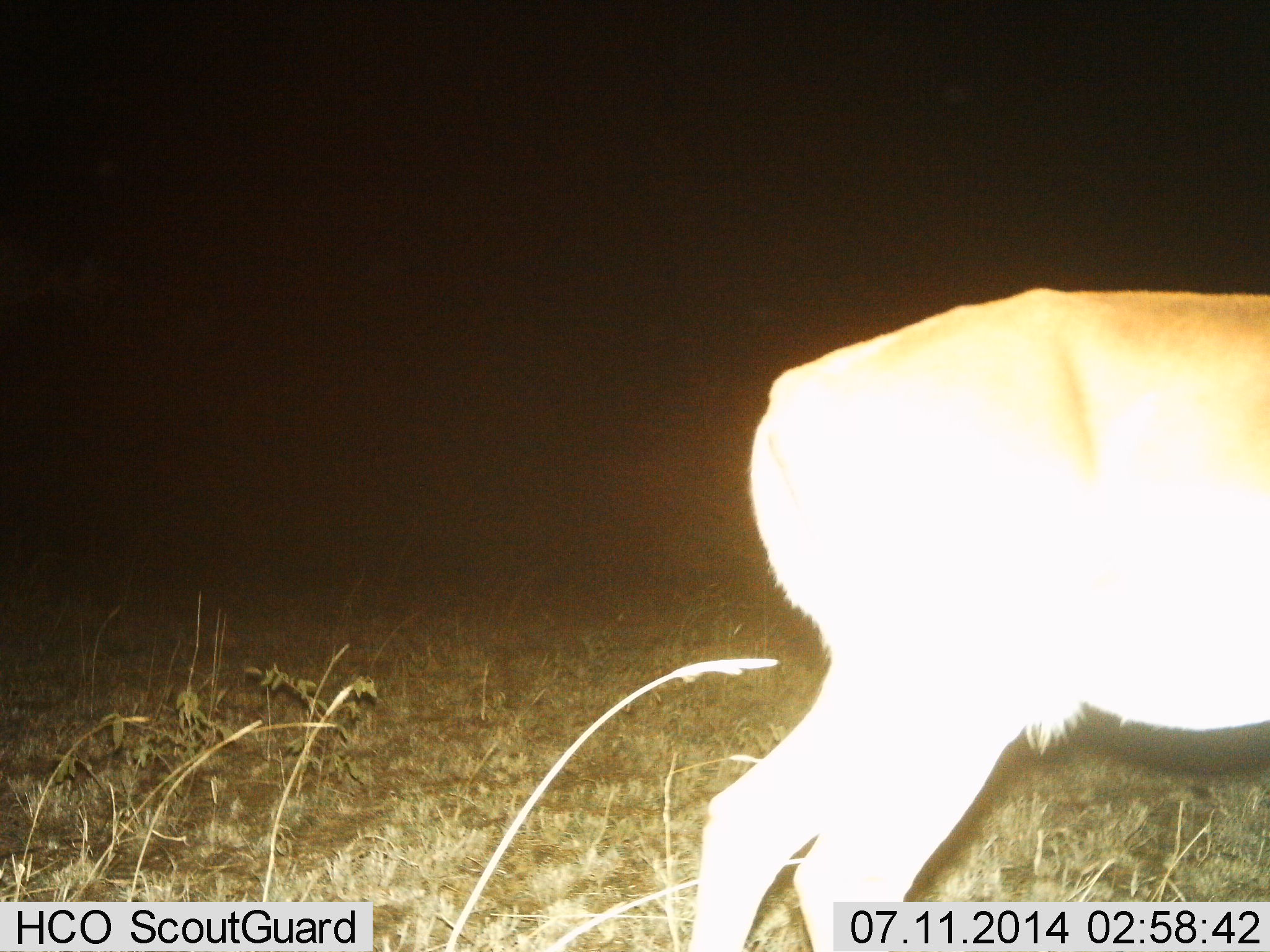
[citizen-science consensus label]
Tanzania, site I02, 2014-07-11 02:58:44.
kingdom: Animalia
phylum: Chordata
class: Mammalia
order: Artiodactyla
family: Bovidae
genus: Redunca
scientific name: Redunca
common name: reedbuck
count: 1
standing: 89%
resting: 0%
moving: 11%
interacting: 0%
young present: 0%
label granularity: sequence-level